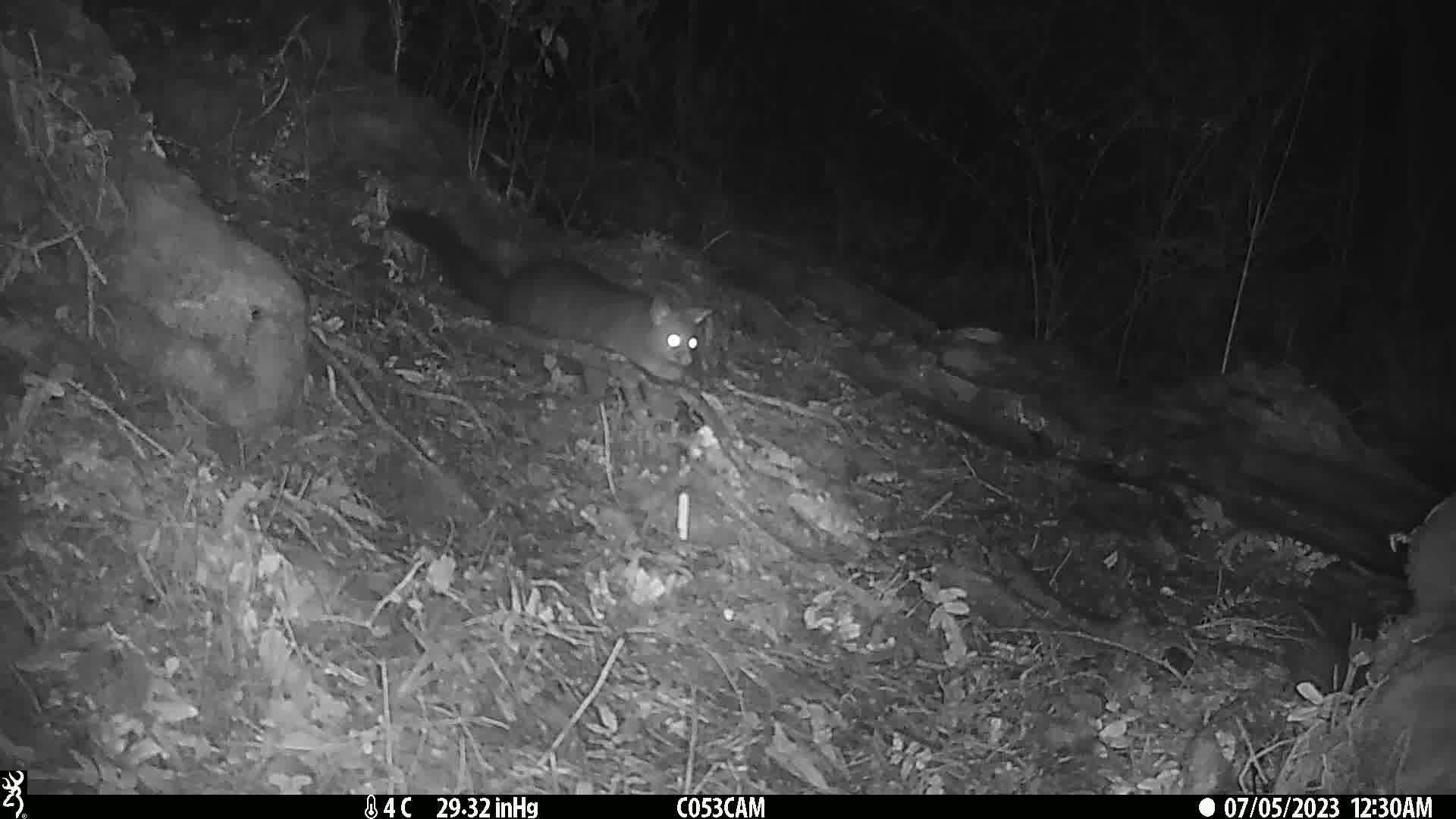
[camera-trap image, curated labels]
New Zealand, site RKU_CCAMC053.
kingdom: Animalia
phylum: Chordata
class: Mammalia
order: Diprotodontia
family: Phalangeridae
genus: Trichosurus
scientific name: Trichosurus vulpecula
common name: common brushtail possum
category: possum